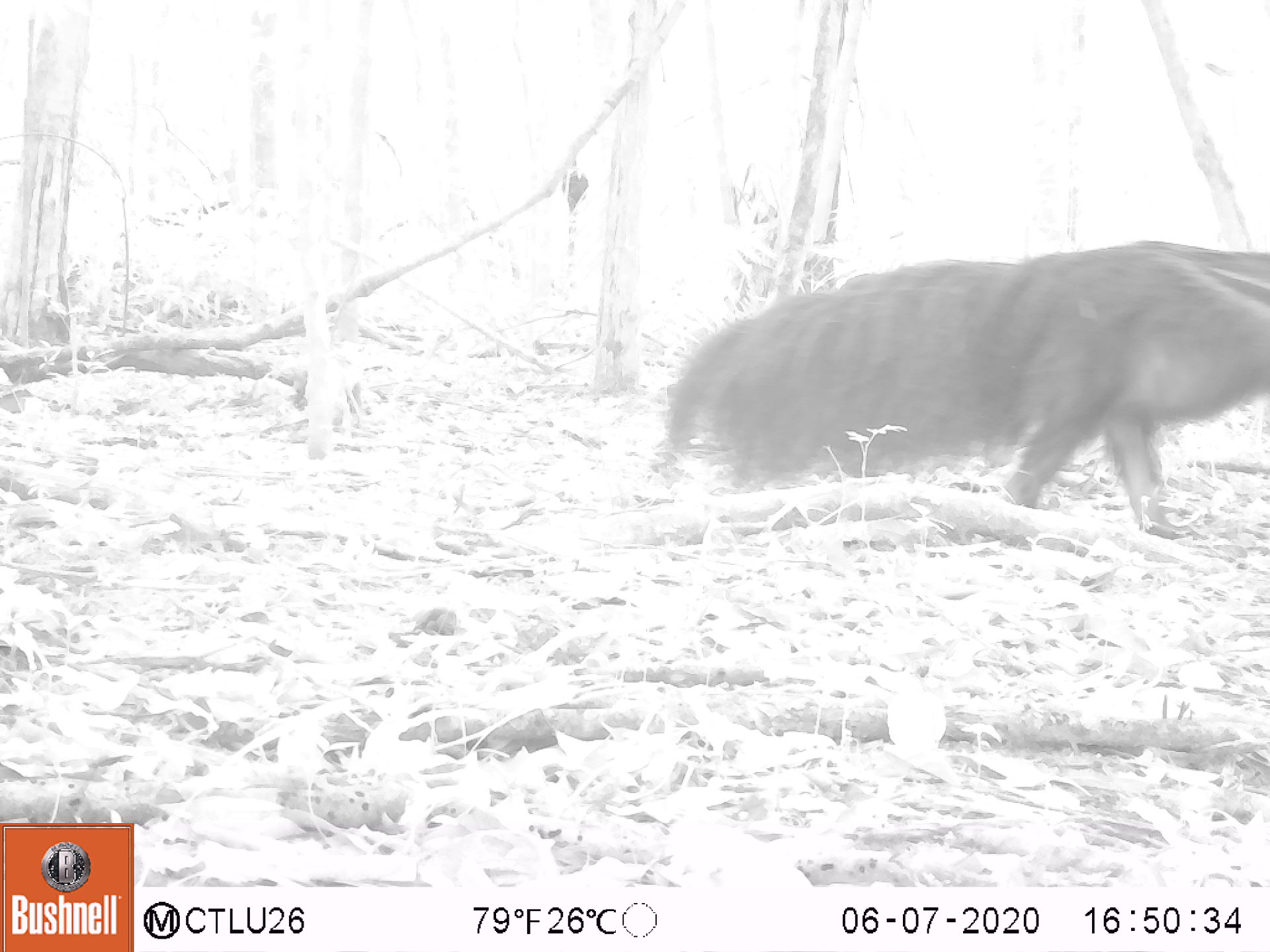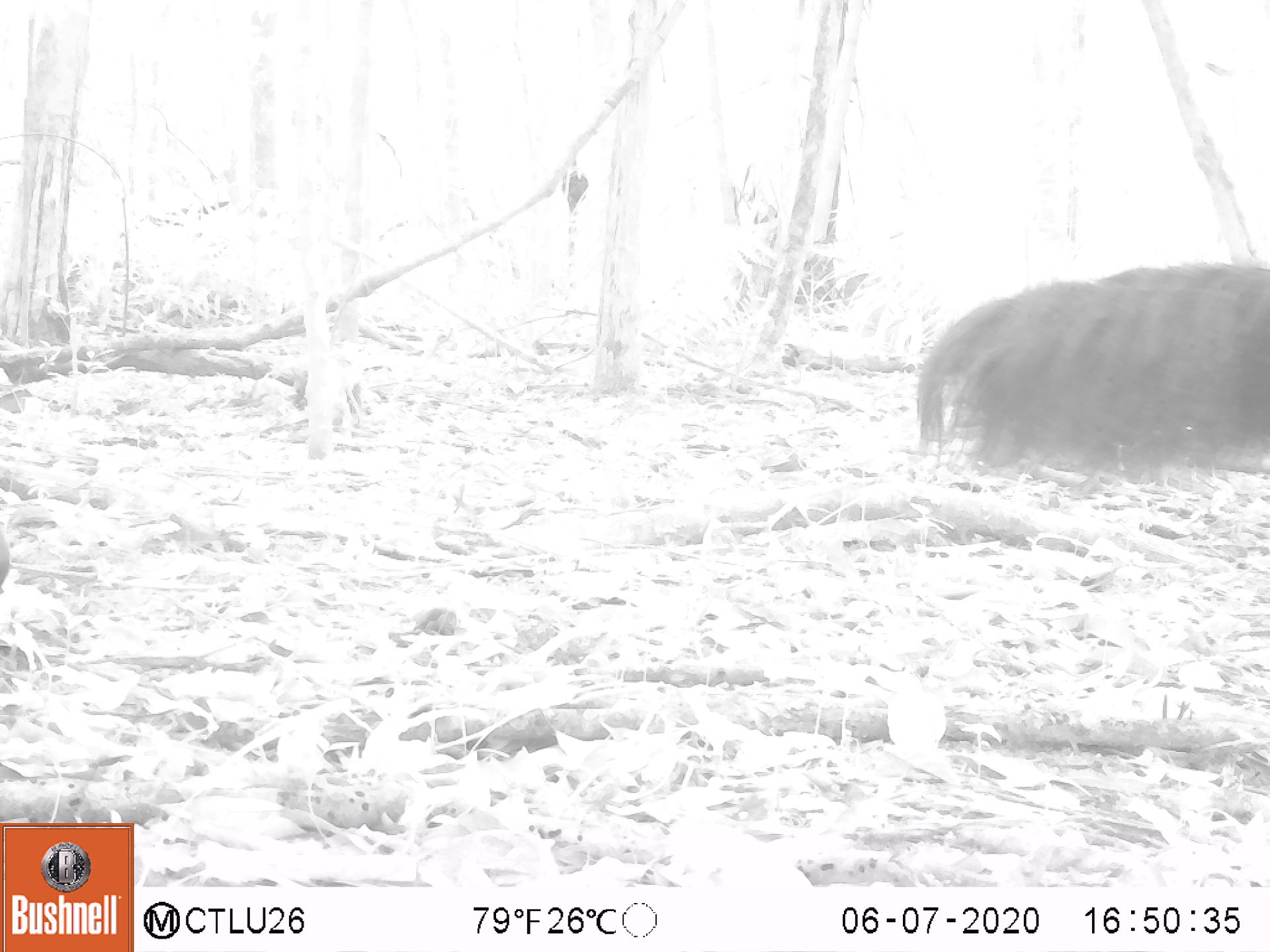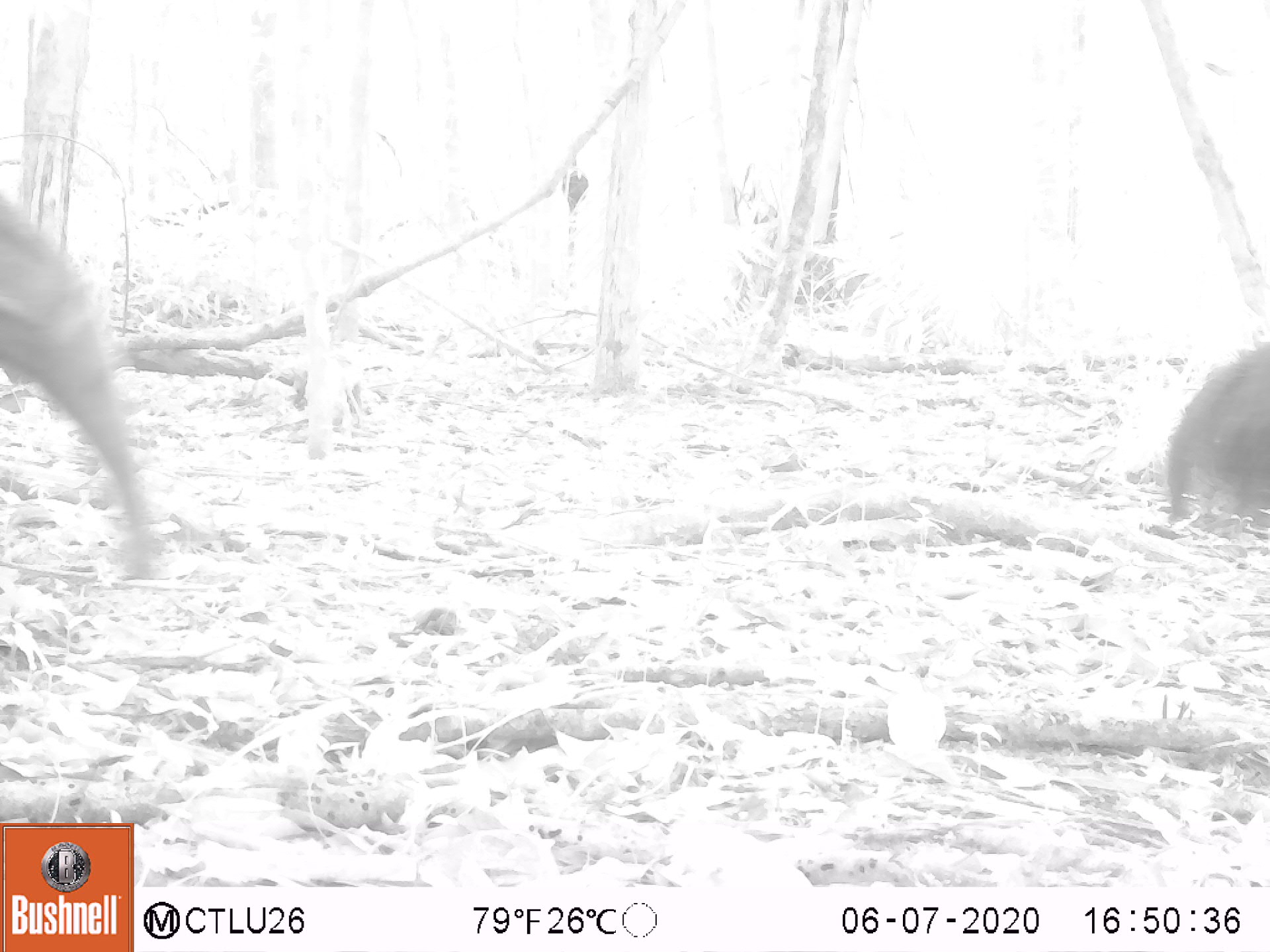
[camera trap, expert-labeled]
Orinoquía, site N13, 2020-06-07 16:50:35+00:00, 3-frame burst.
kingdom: Animalia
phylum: Chordata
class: Mammalia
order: Pilosa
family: Myrmecophagidae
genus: Myrmecophaga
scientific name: Myrmecophaga tridactyla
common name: giant anteater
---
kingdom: Animalia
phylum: Chordata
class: Mammalia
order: Pilosa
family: Myrmecophagidae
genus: Tamandua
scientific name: Tamandua tetradactyla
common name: southern tamandua